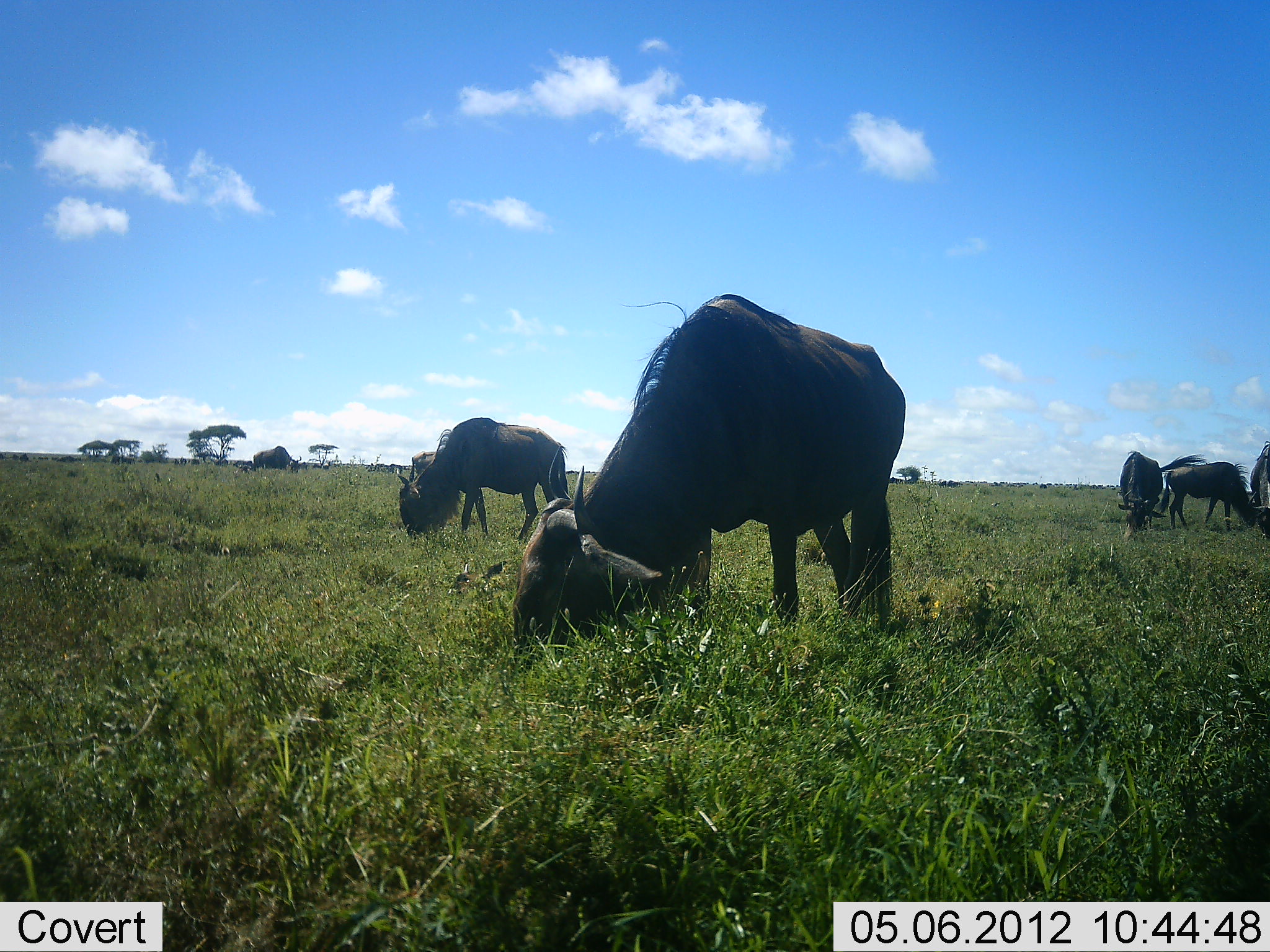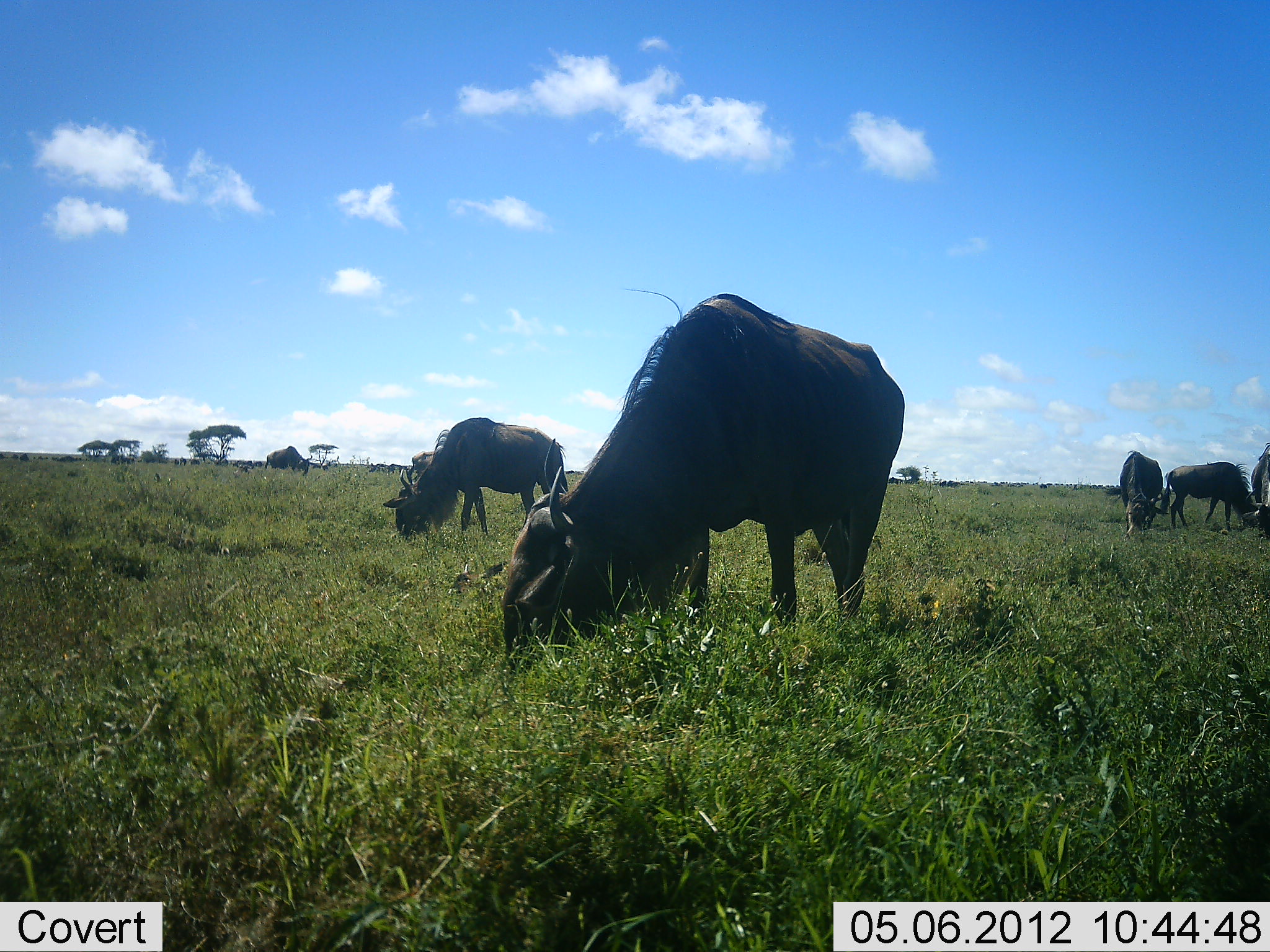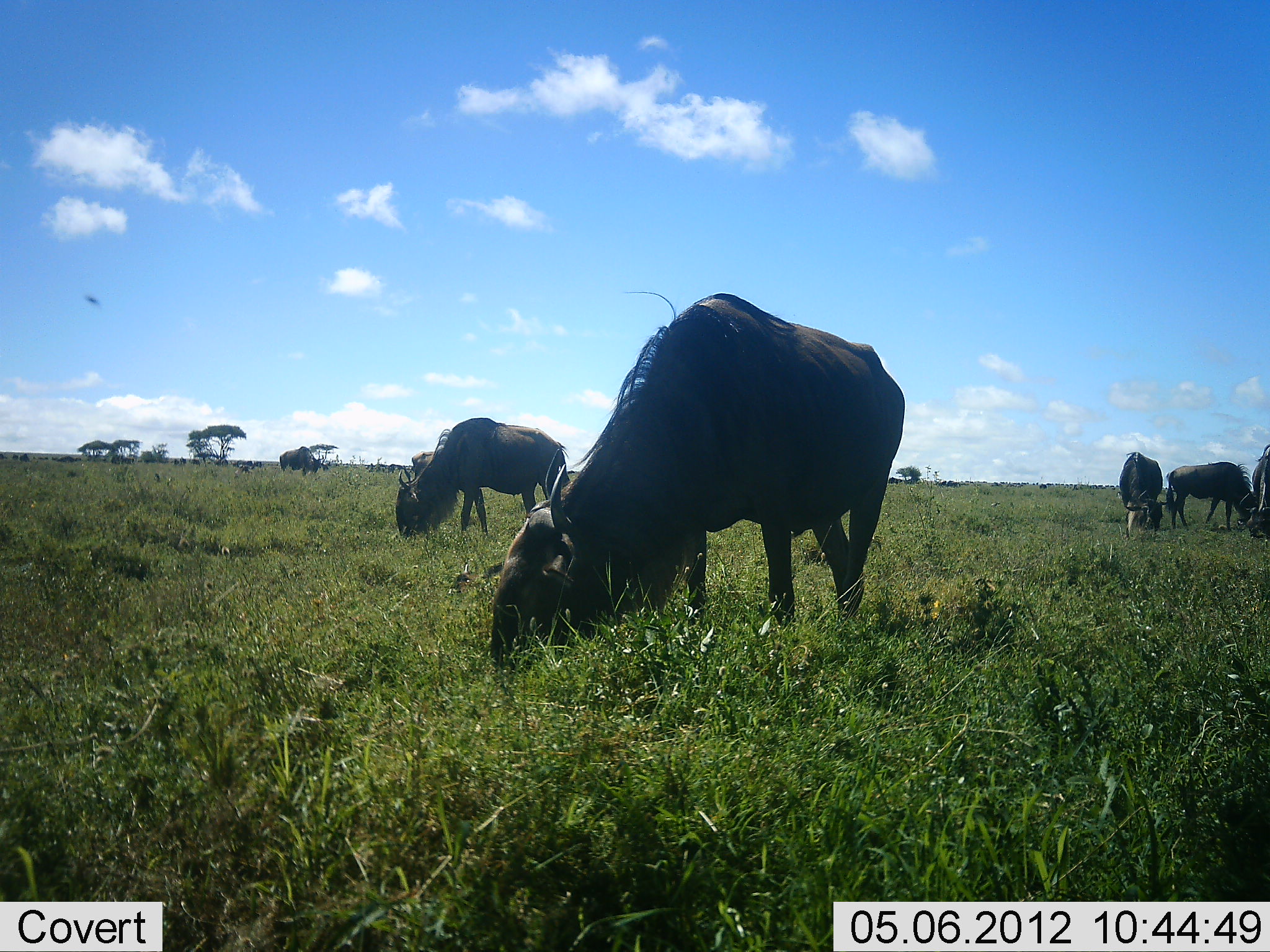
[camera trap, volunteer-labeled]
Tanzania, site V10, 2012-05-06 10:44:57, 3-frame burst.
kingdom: Animalia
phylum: Chordata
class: Mammalia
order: Artiodactyla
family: Bovidae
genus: Connochaetes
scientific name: Connochaetes taurinus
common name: blue wildebeest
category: wildebeest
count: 6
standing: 20%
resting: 0%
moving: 20%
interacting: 0%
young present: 0%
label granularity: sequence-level